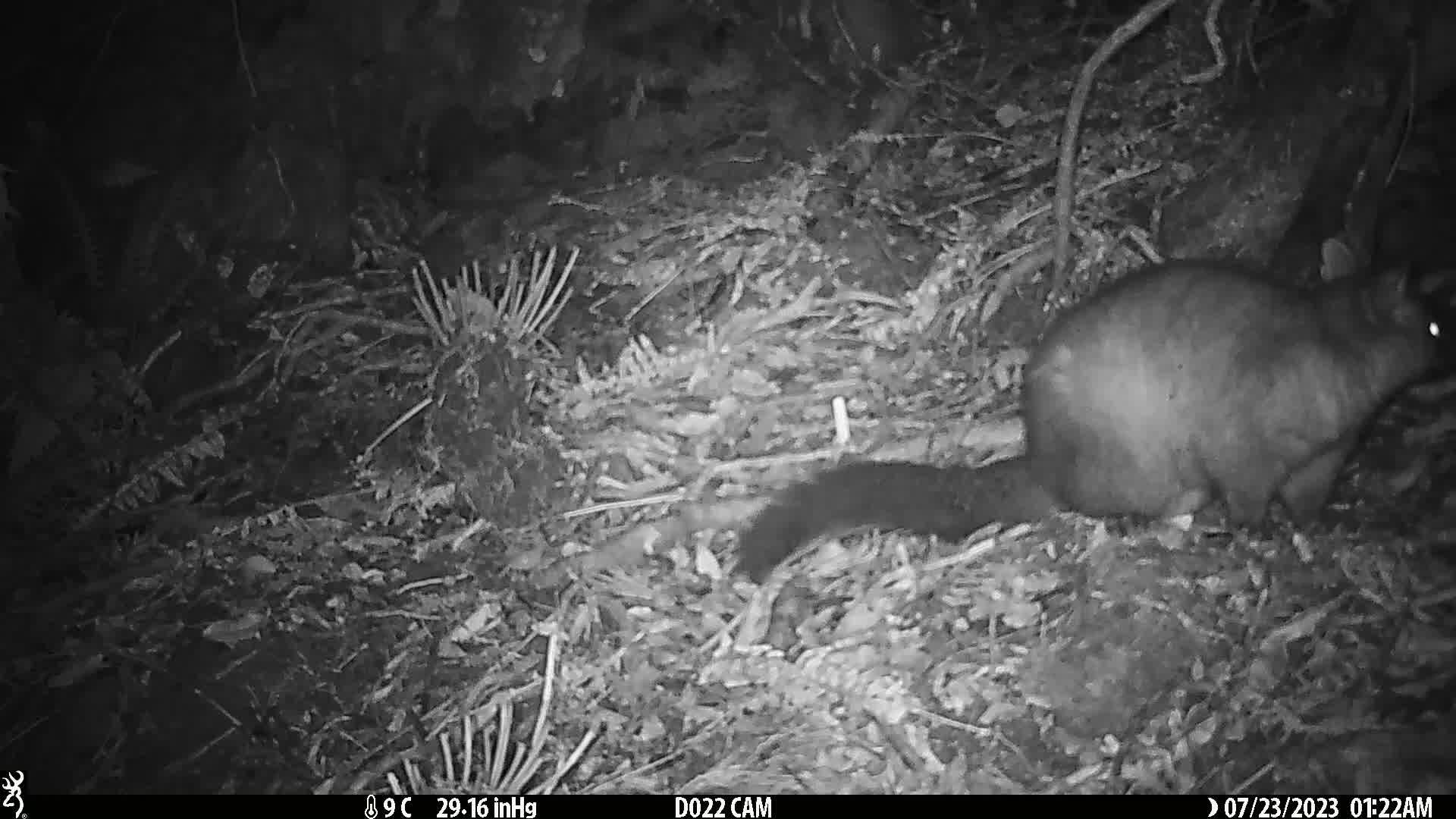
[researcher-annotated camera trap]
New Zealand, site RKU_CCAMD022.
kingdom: Animalia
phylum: Chordata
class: Mammalia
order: Diprotodontia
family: Phalangeridae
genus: Trichosurus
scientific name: Trichosurus vulpecula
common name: common brushtail possum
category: possum